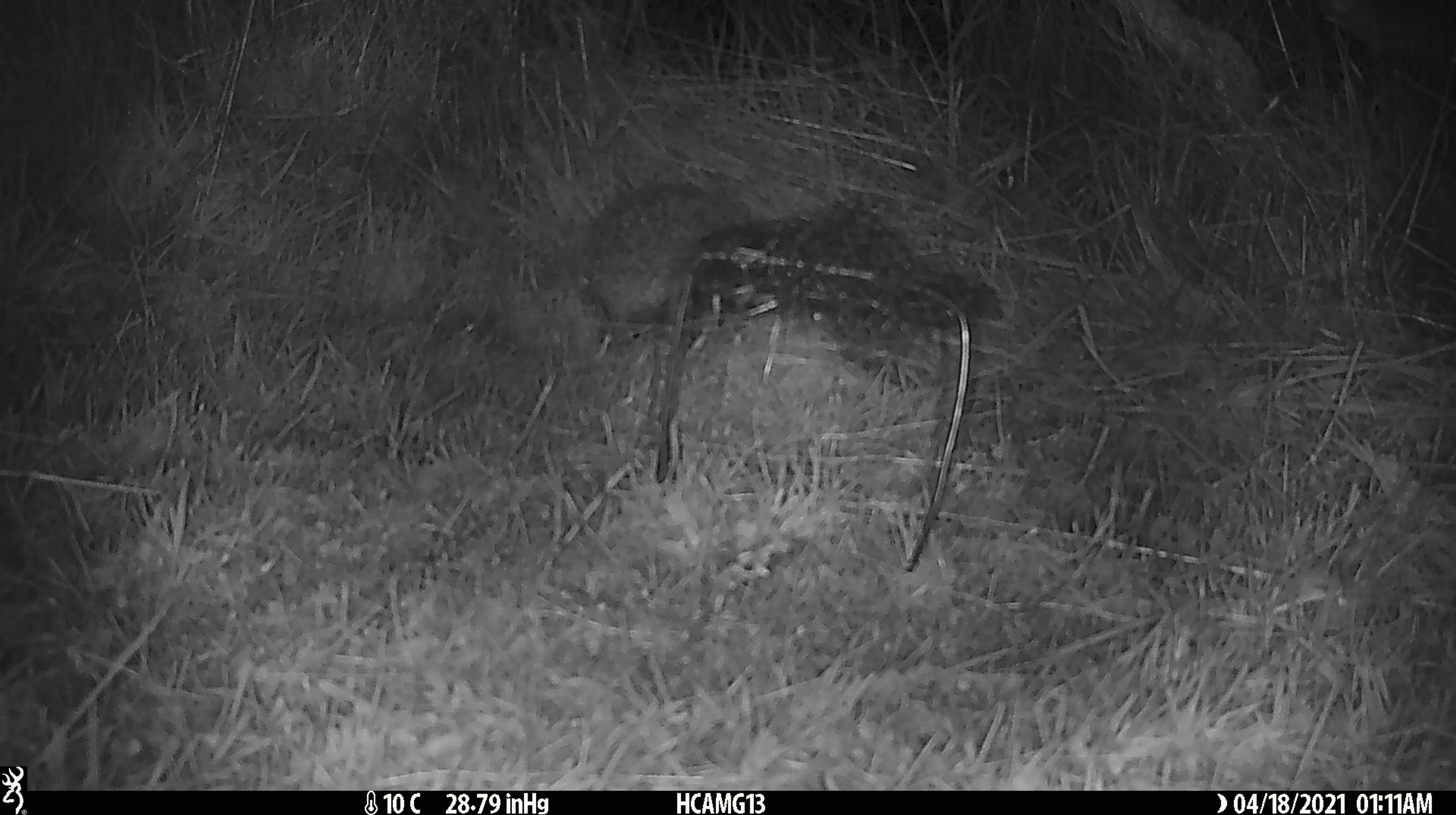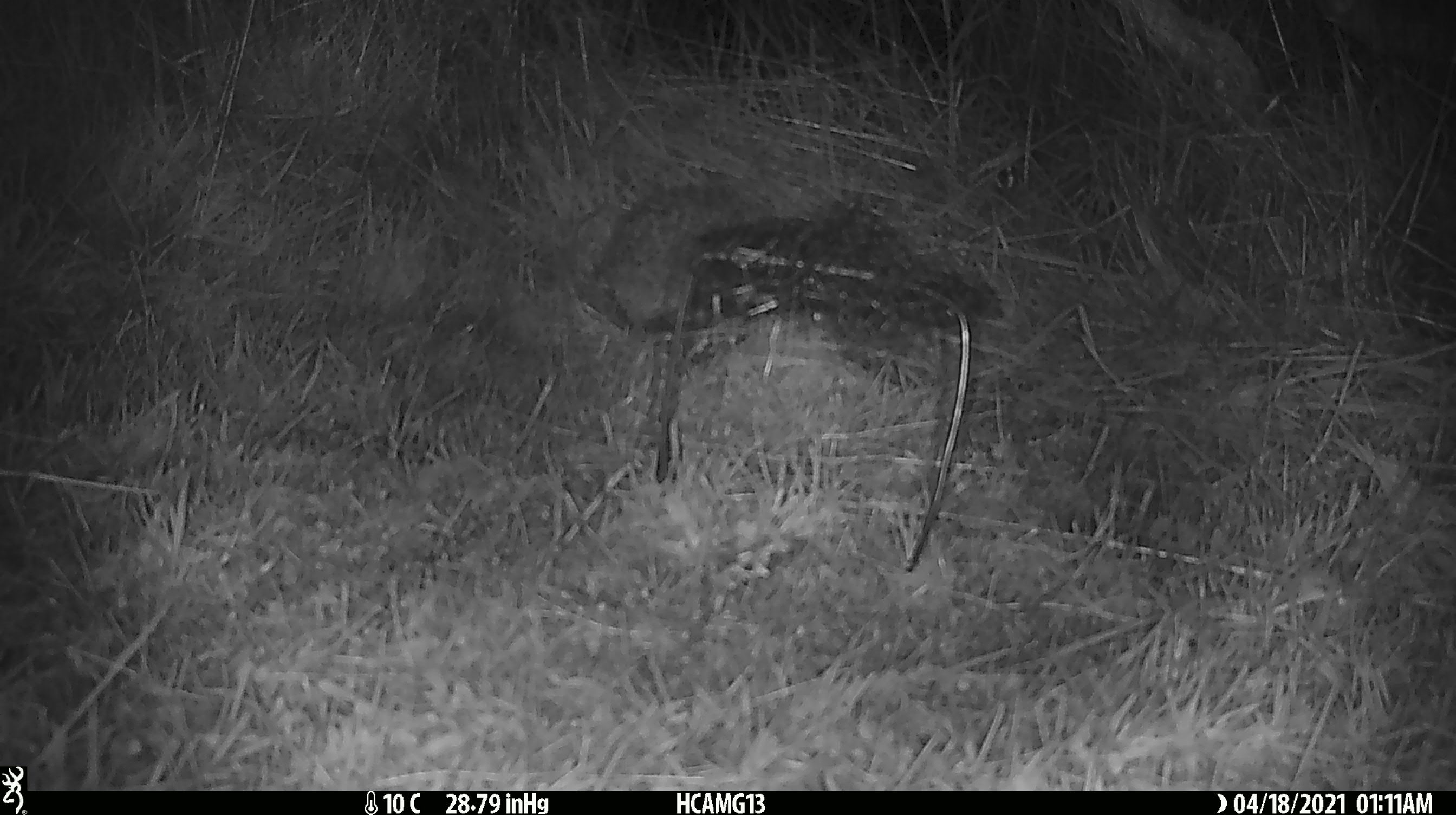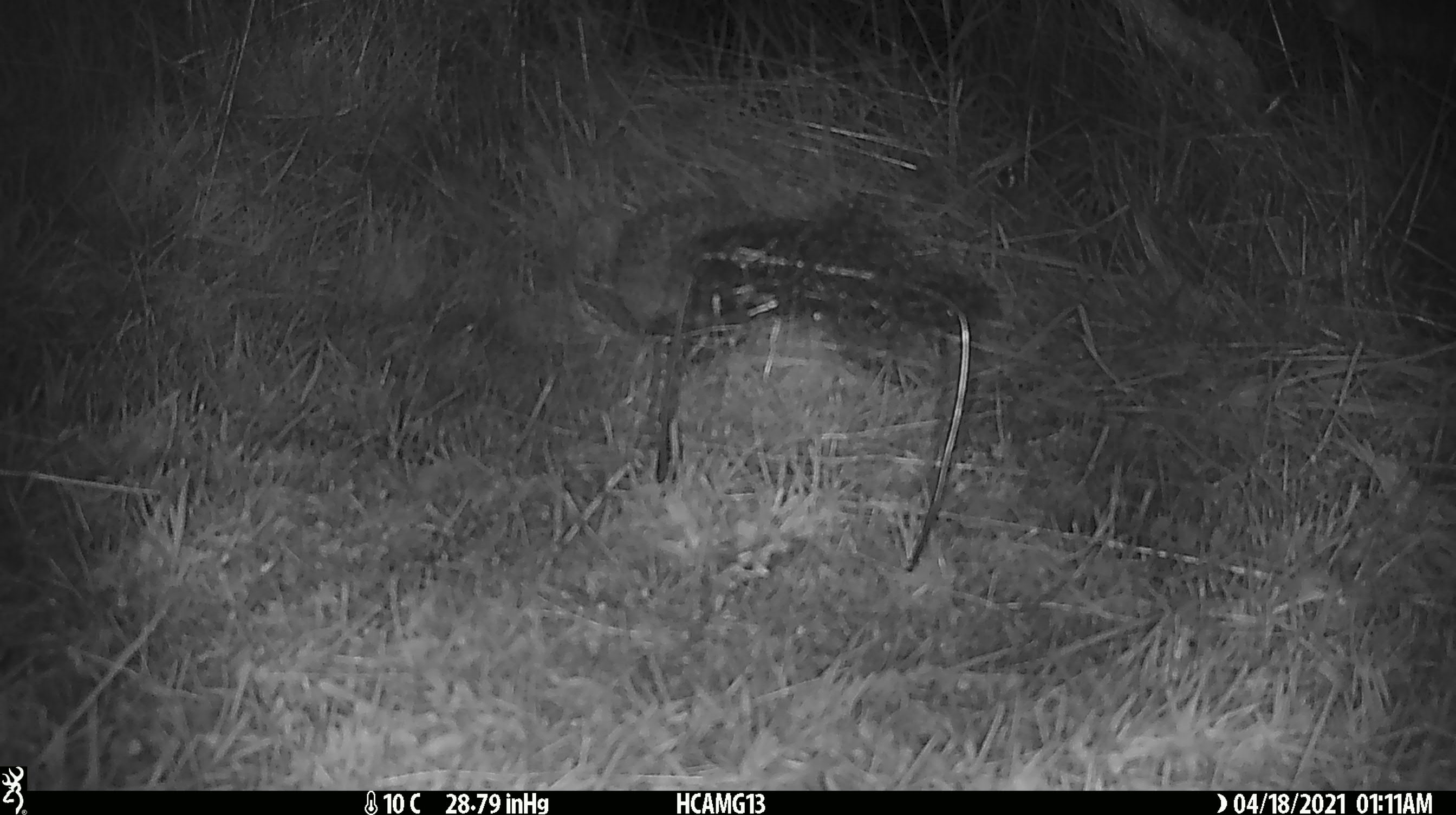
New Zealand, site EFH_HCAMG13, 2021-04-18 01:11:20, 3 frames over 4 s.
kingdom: Animalia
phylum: Chordata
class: Mammalia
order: Eulipotyphla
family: Erinaceidae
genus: Erinaceus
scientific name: Erinaceus europaeus europaeus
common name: european hedgehog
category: hedgehog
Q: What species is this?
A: Hedgehog (european hedgehog) (Erinaceus europaeus europaeus).